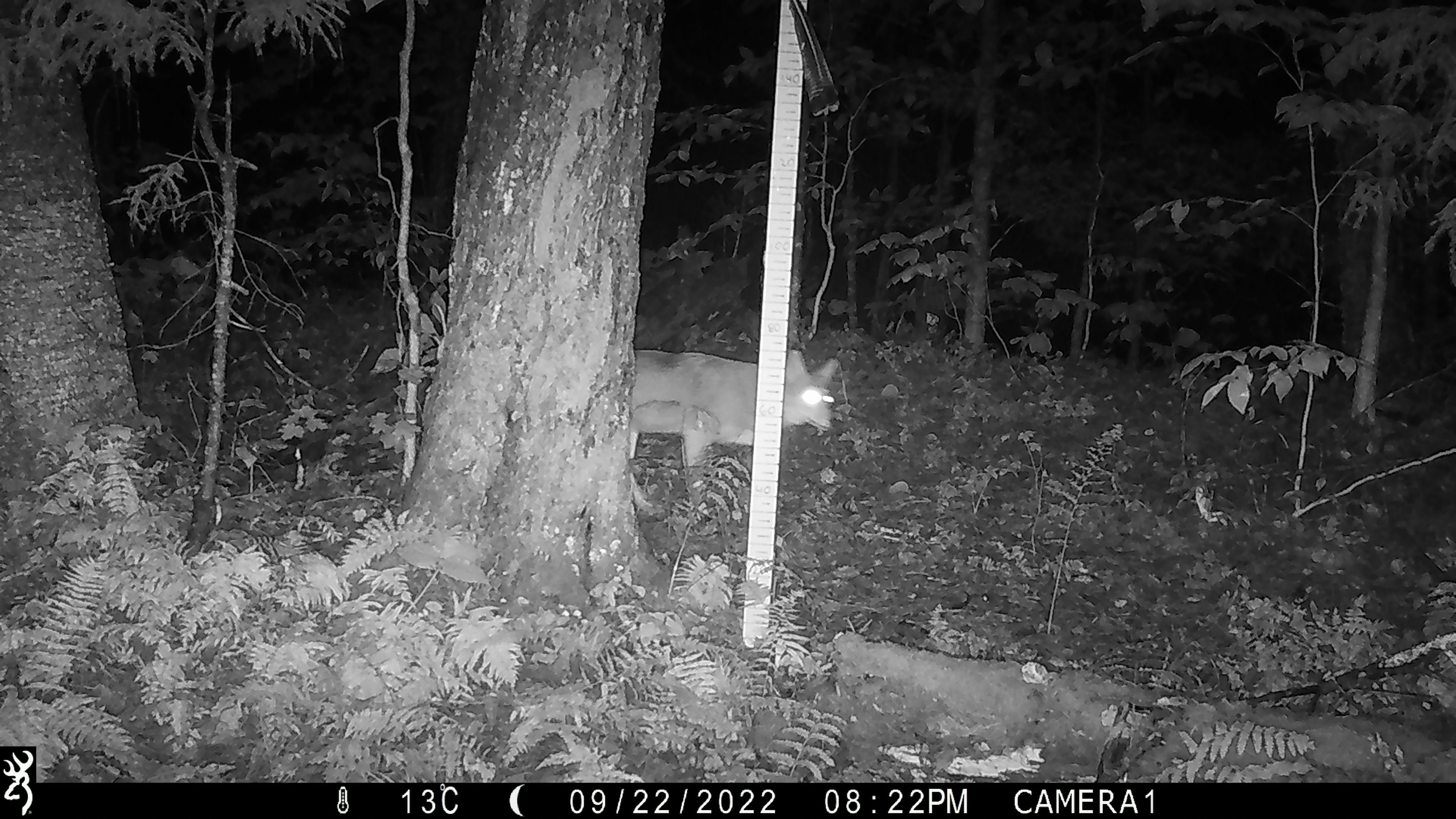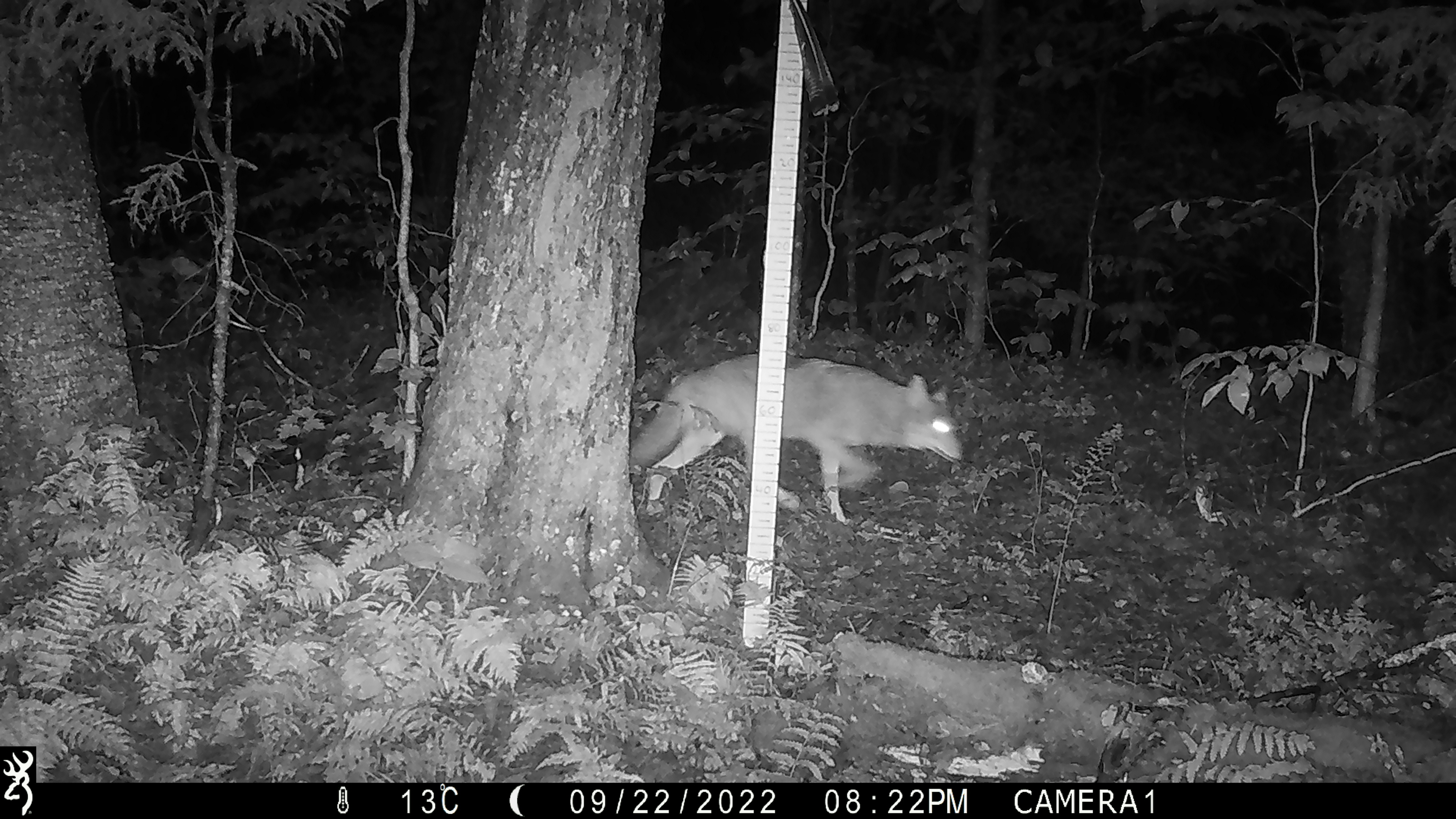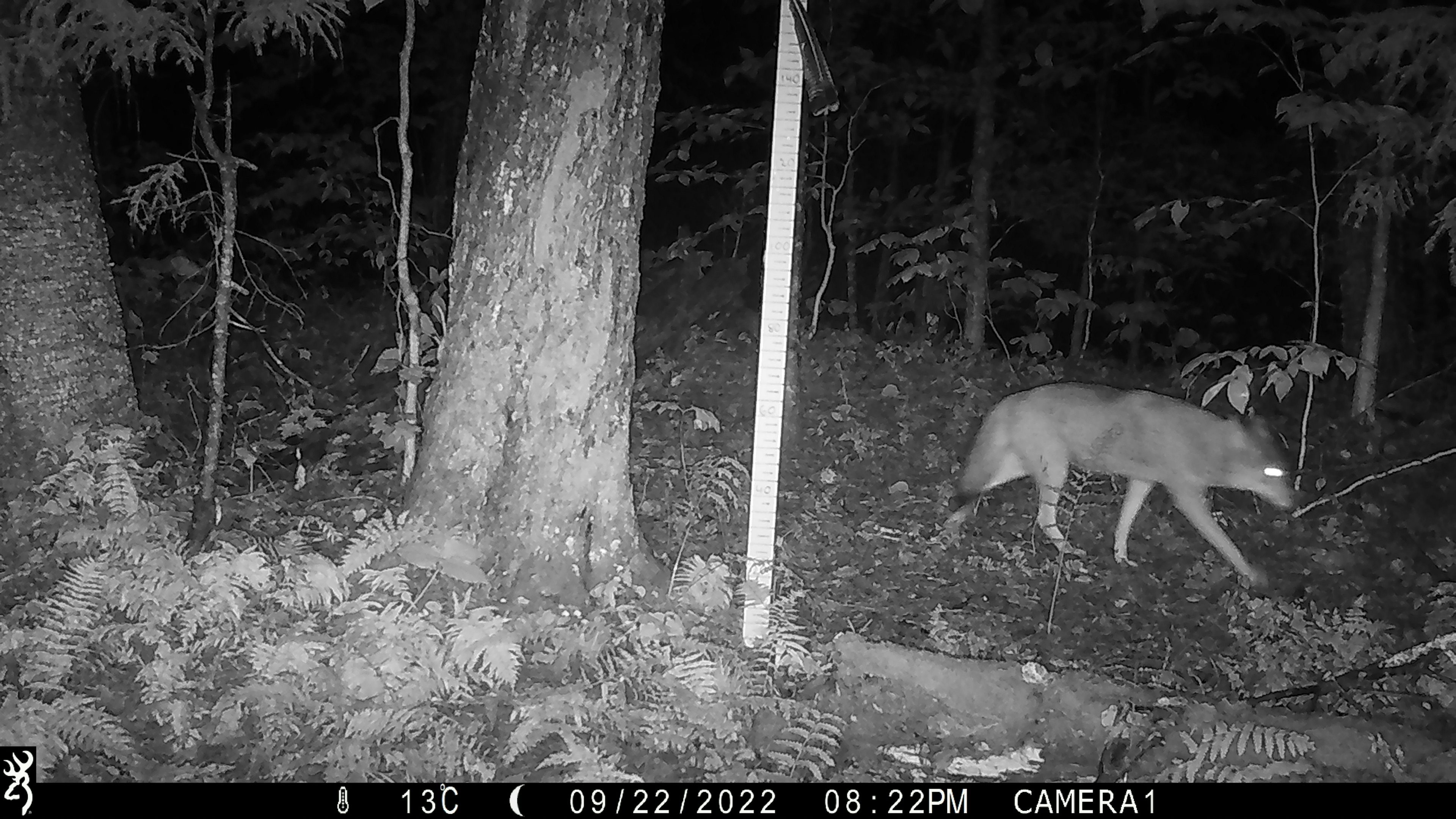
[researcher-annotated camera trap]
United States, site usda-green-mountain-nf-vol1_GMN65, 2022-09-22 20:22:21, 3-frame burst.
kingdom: Animalia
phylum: Chordata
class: Mammalia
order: Carnivora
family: Canidae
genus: Canis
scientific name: Canis latrans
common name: coyote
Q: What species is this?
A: Coyote (Canis latrans).